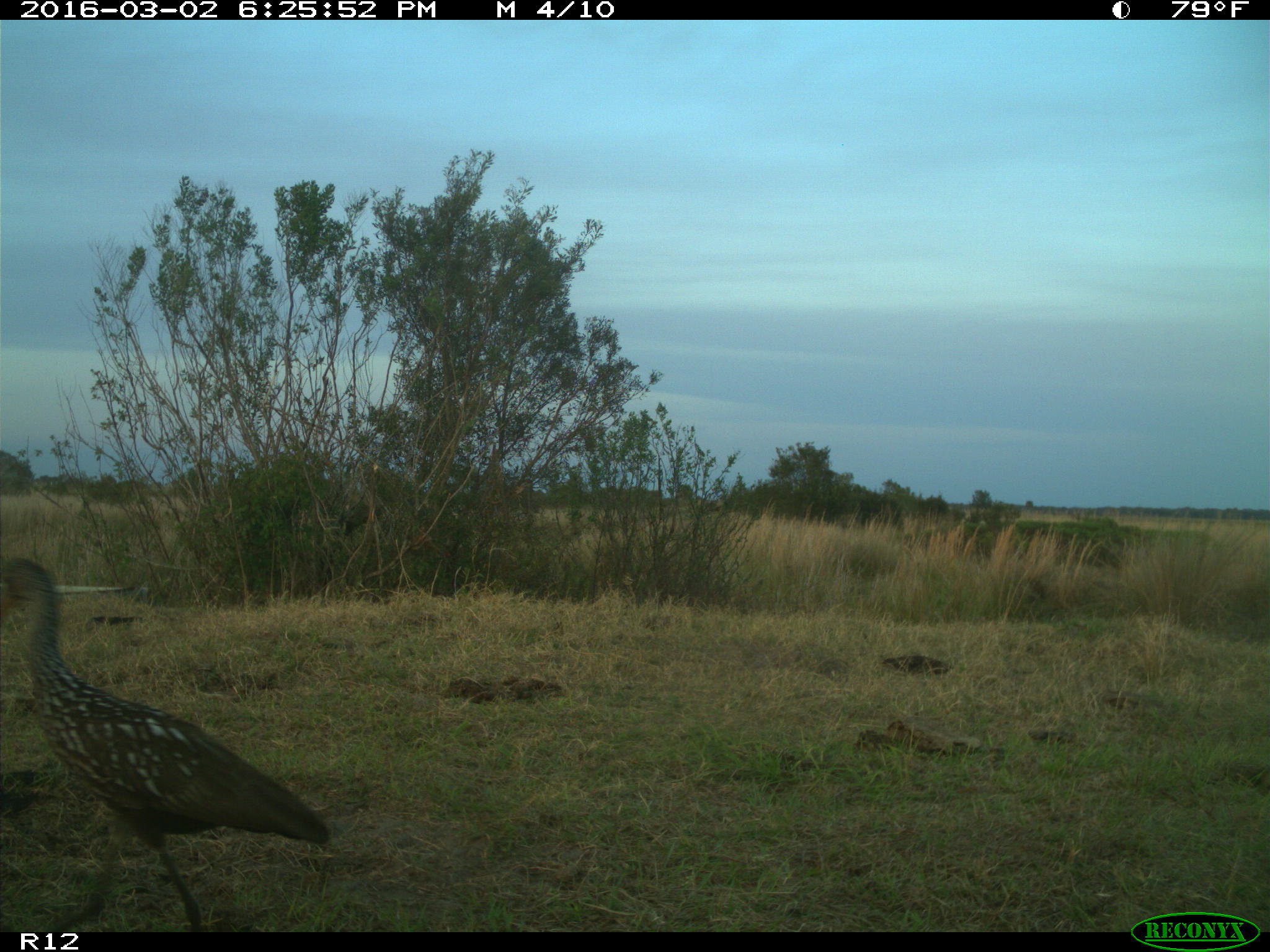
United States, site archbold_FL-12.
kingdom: Animalia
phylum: Chordata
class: Aves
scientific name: Aves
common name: birds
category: unidentified bird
Unidentified bird (birds) (Aves).